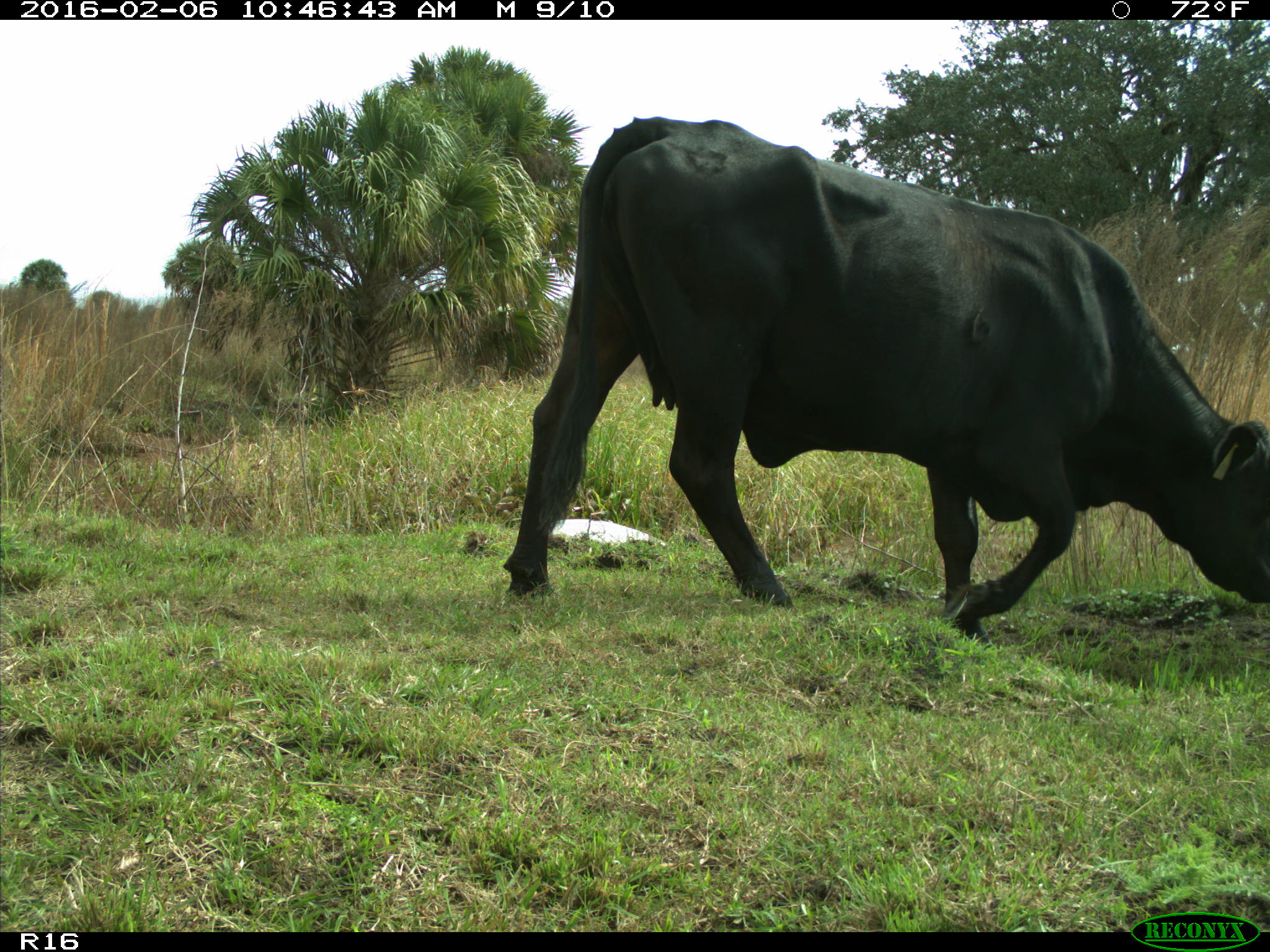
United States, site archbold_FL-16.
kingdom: Animalia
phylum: Chordata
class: Mammalia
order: Artiodactyla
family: Bovidae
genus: Bos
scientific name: Bos taurus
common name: domestic cow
Bos taurus (domestic cow).